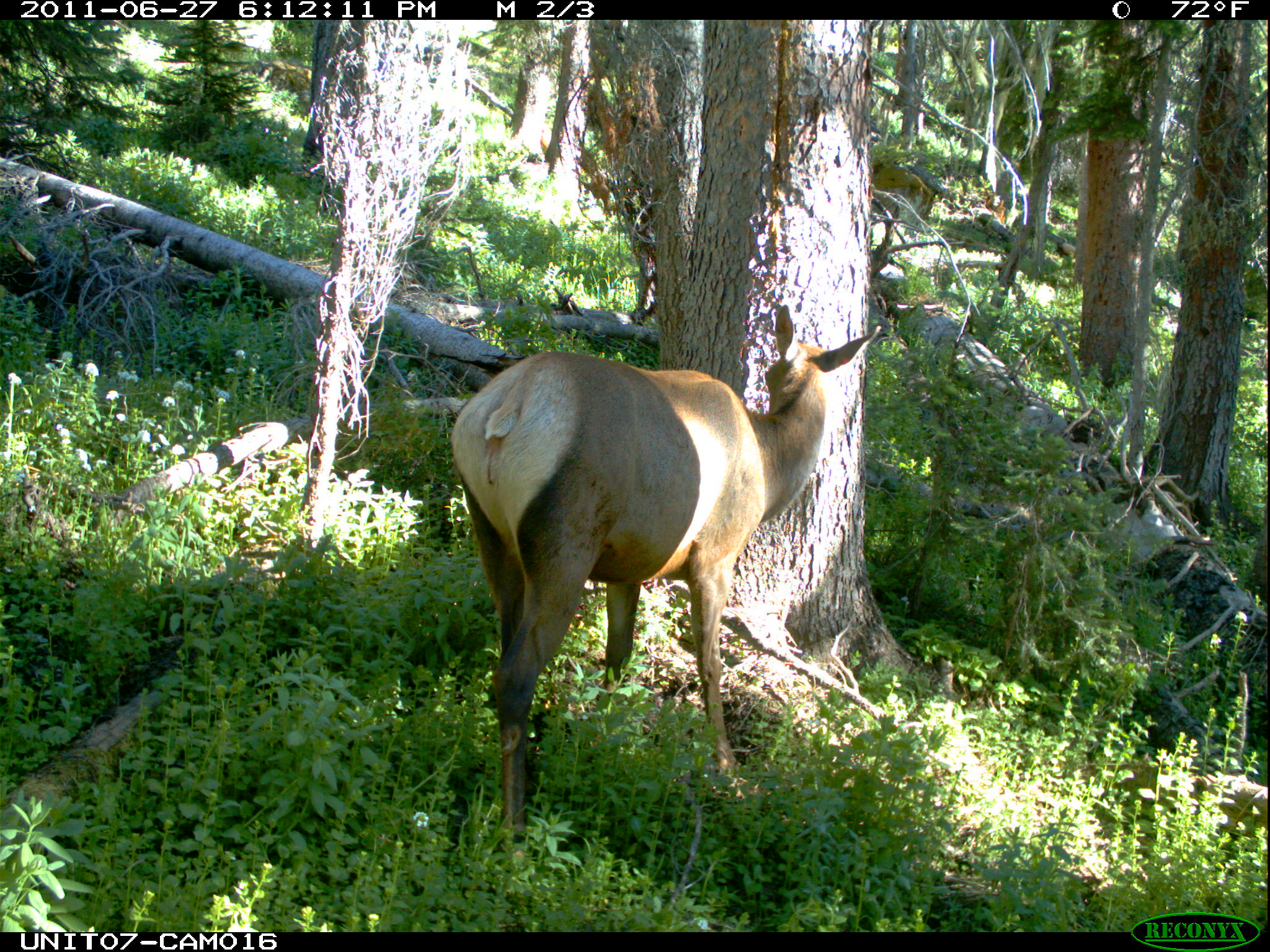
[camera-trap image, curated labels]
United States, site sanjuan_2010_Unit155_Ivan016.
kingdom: Animalia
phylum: Chordata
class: Mammalia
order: Artiodactyla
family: Cervidae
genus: Cervus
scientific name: Cervus elaphus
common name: red deer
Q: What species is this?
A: Cervus elaphus (red deer).